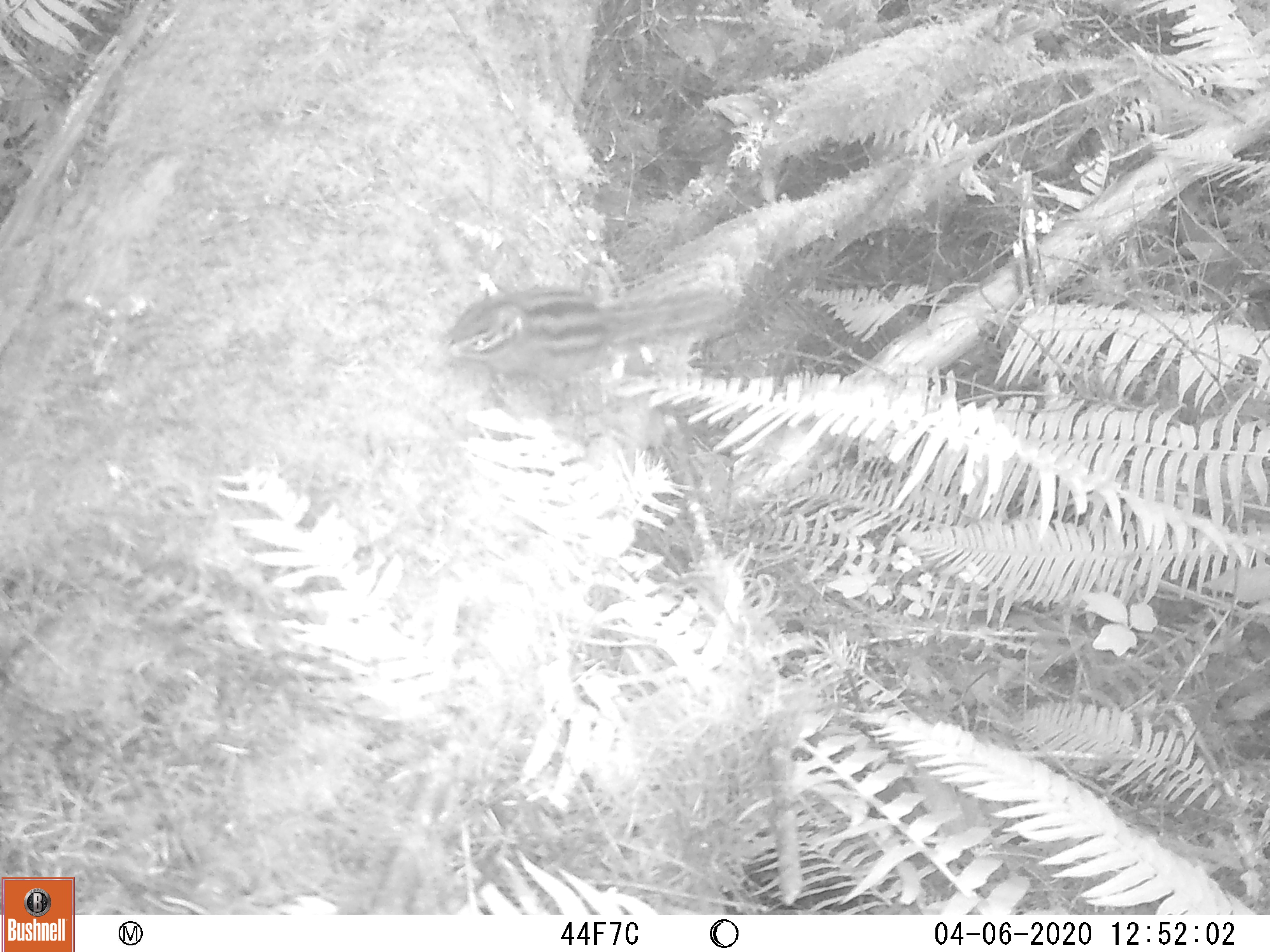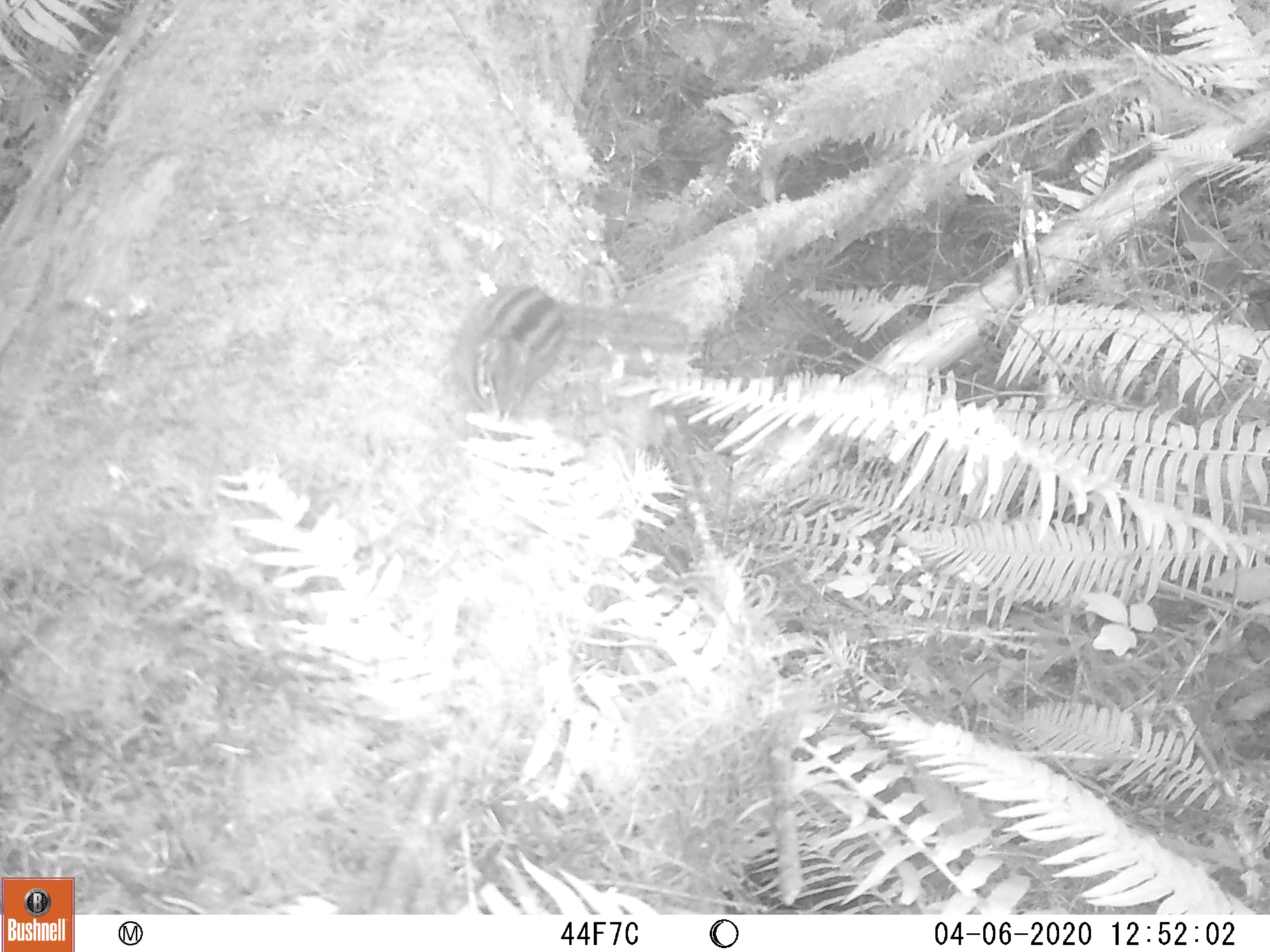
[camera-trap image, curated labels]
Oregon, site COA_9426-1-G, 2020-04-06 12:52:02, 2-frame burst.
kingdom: Animalia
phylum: Chordata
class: Mammalia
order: Rodentia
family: Sciuridae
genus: Neotamias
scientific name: Neotamias townsendii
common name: townsend's chipmunk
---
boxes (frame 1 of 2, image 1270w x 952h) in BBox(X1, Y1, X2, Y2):
townsend's chipmunk: BBox(437, 270, 750, 390)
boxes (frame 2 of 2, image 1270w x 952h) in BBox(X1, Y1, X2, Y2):
townsend's chipmunk: BBox(439, 282, 692, 426)